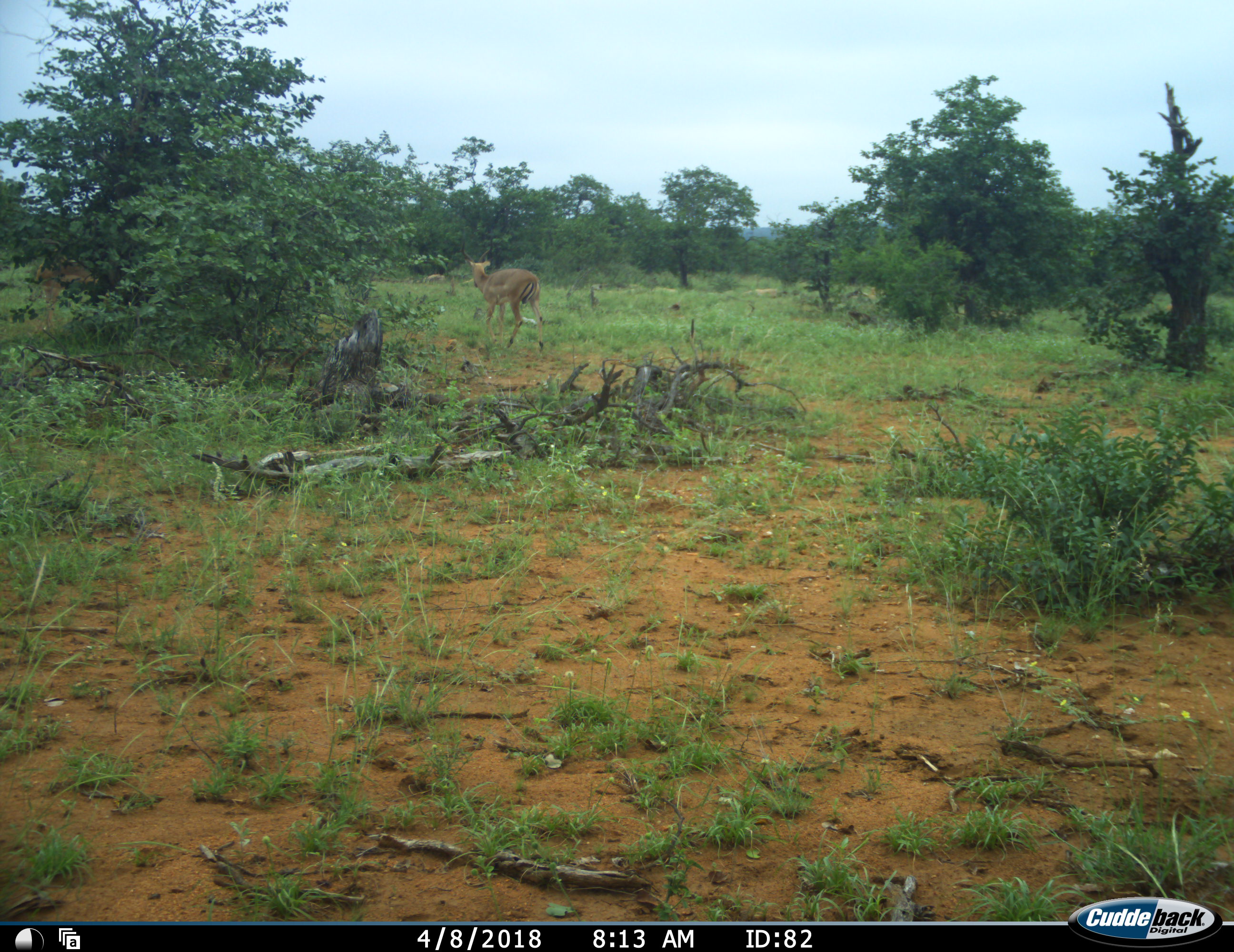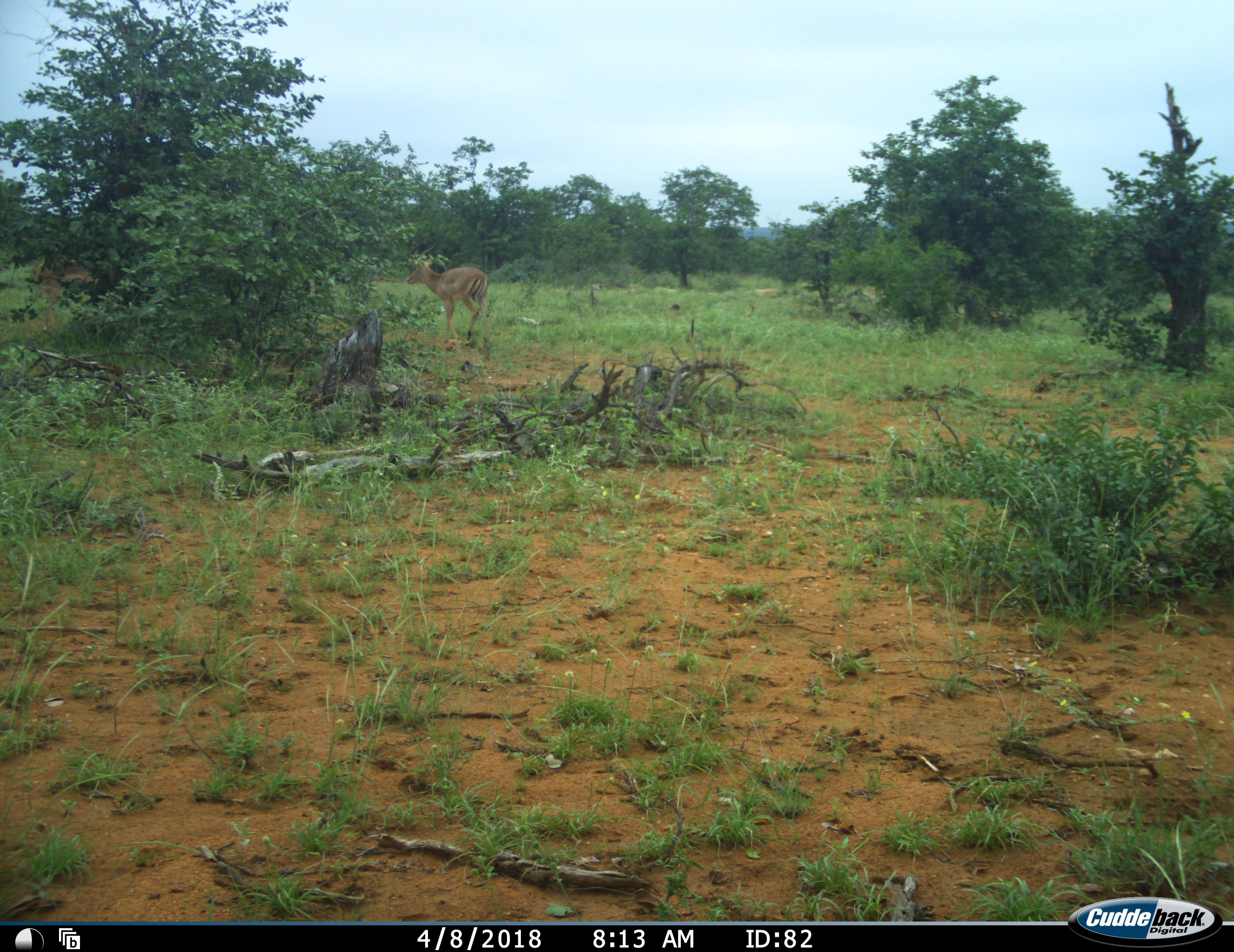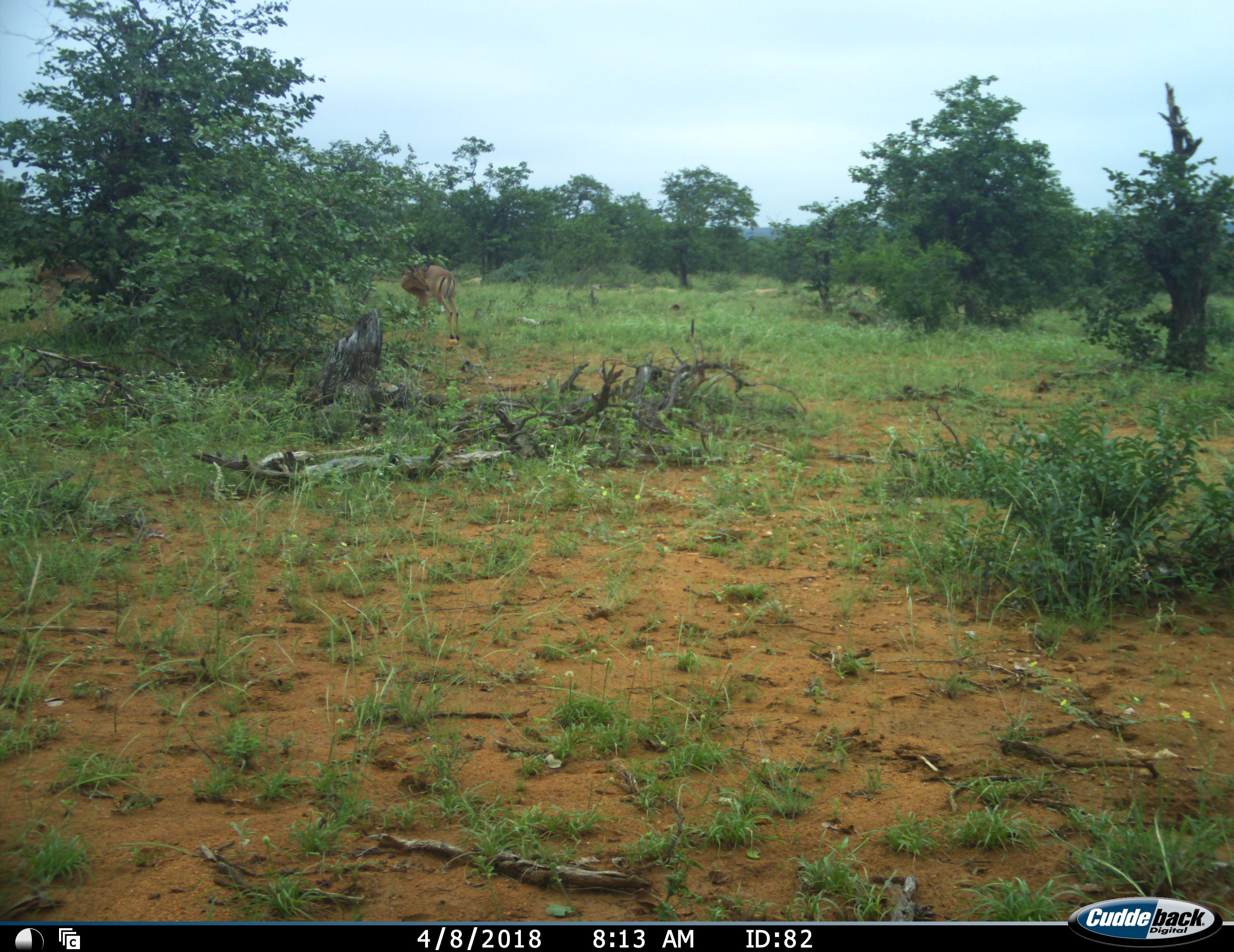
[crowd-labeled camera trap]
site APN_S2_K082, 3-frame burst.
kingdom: Animalia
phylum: Chordata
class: Mammalia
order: Artiodactyla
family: Bovidae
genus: Aepyceros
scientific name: Aepyceros melampus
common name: impala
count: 2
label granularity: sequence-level